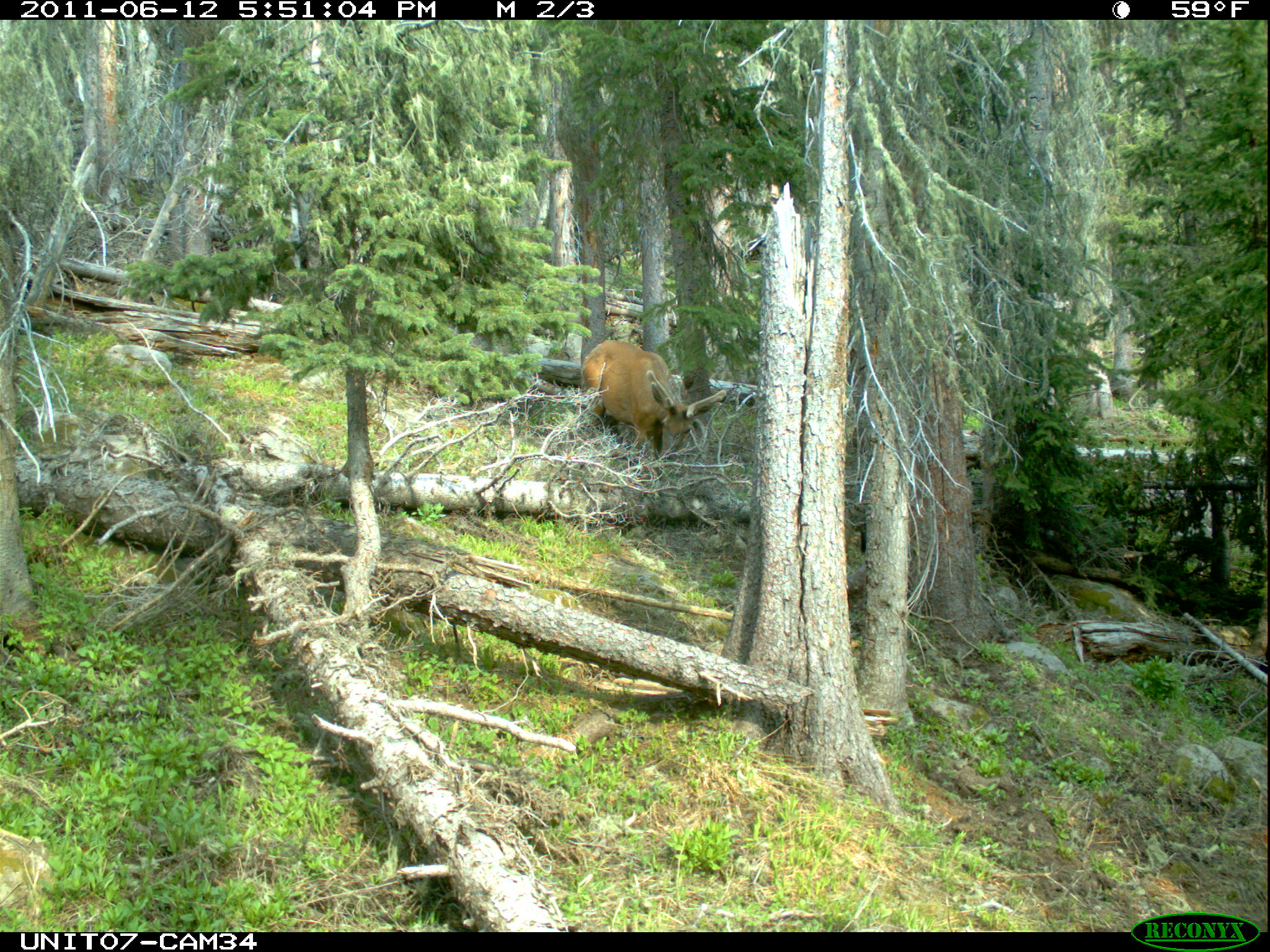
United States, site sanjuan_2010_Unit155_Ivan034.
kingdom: Animalia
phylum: Chordata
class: Mammalia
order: Artiodactyla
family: Cervidae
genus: Cervus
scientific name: Cervus elaphus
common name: red deer